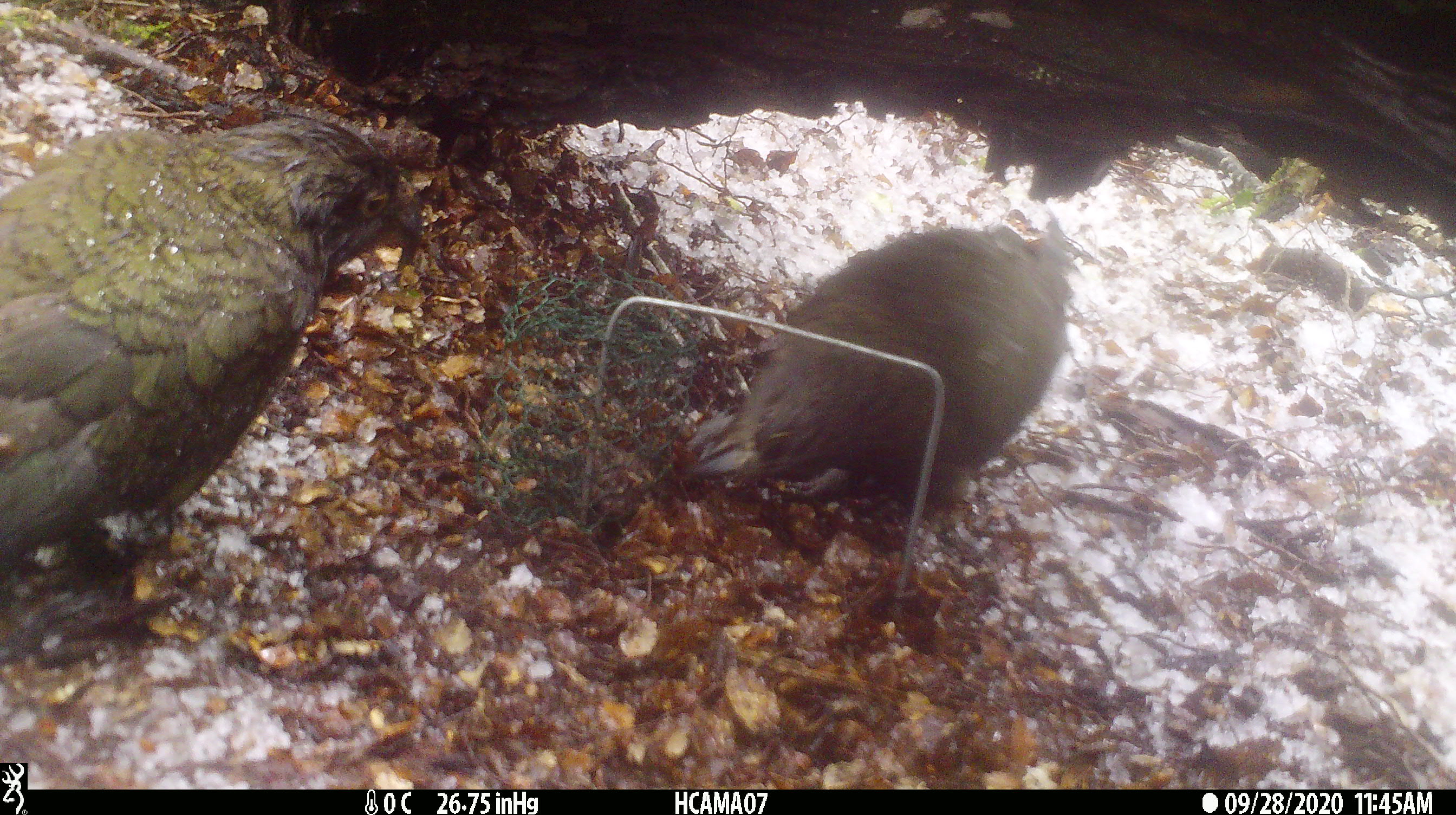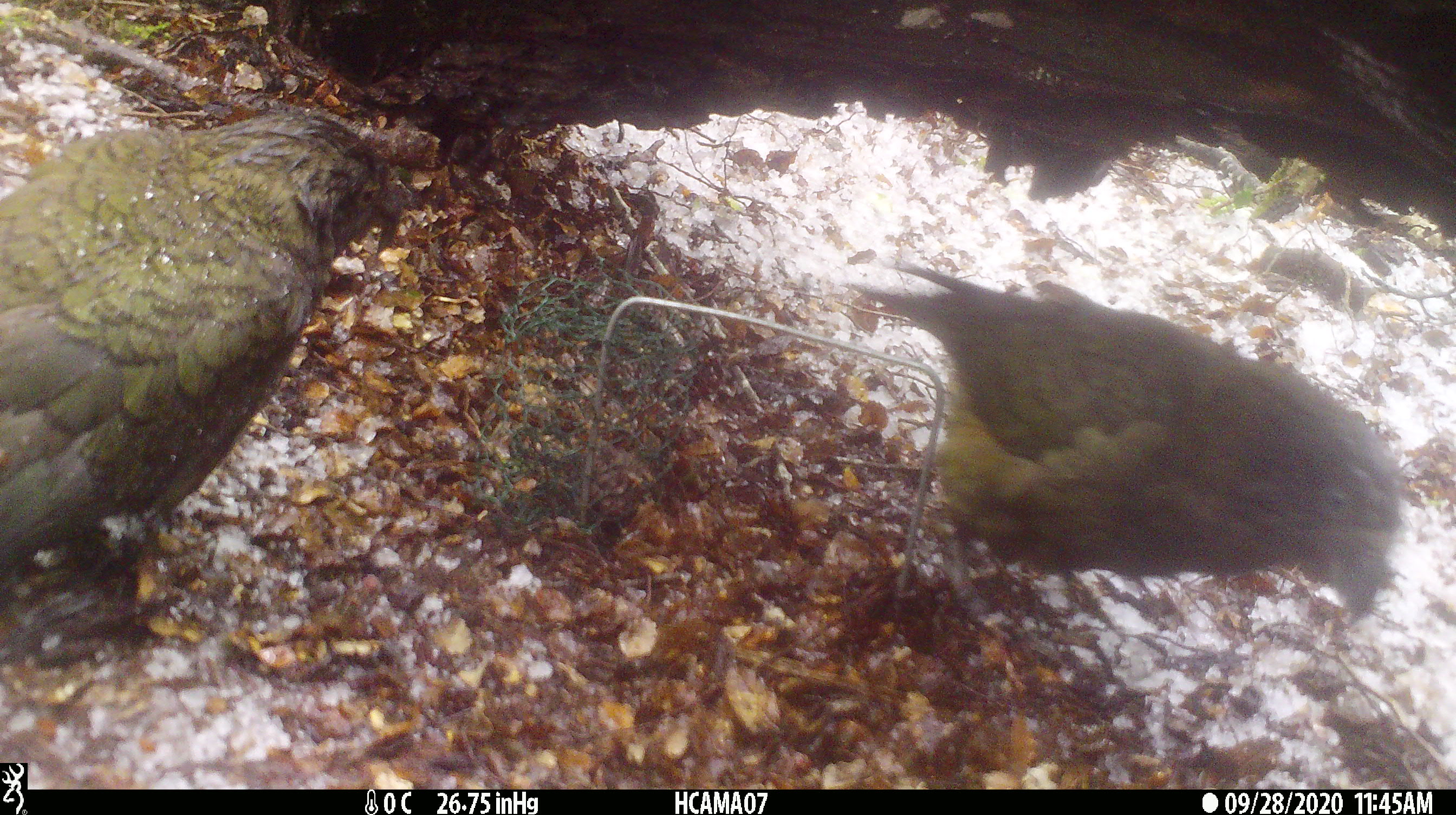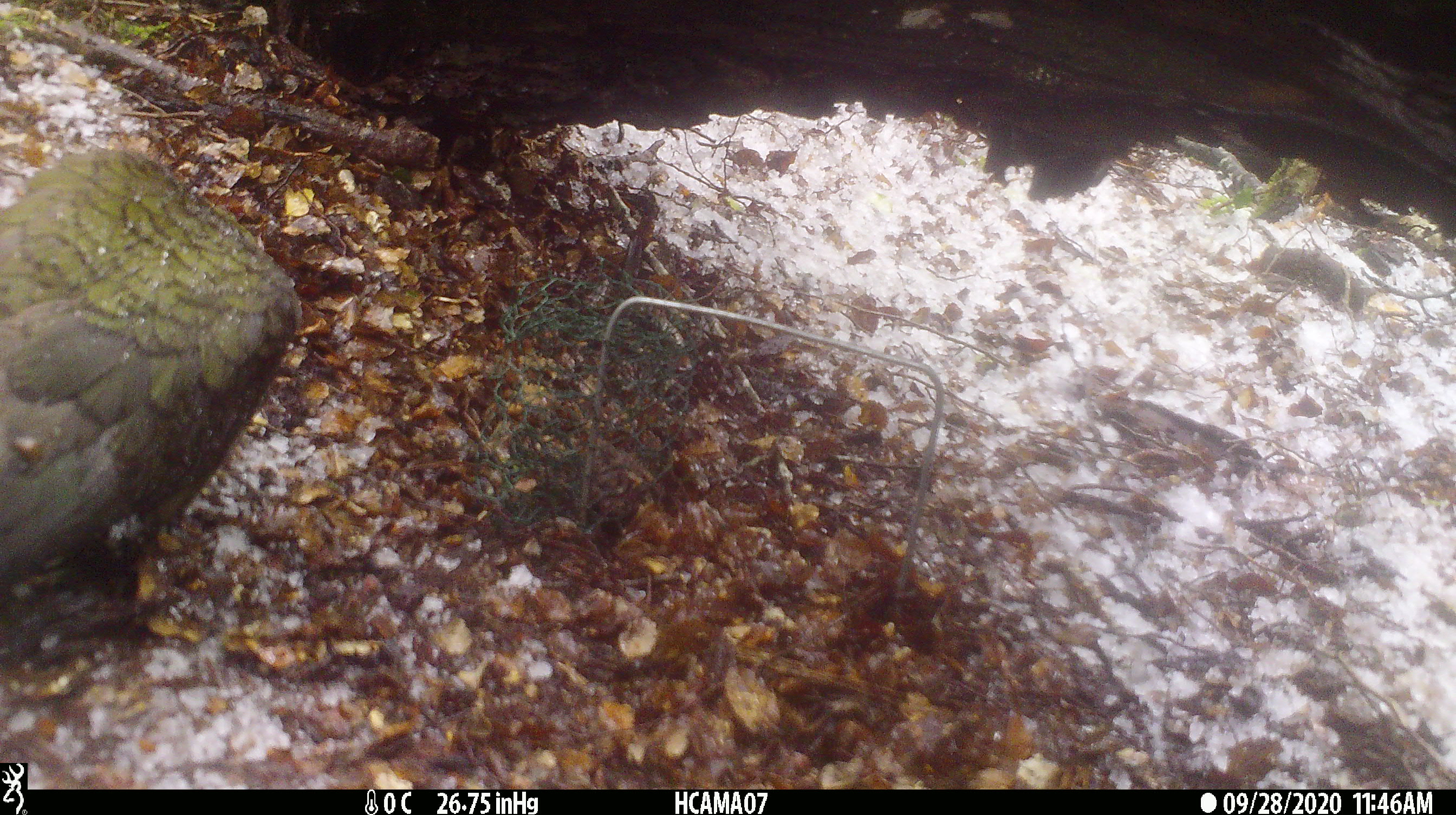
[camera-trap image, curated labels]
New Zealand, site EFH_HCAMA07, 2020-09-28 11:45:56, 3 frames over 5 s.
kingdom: Animalia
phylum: Chordata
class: Aves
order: Psittaciformes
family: Strigopidae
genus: Nestor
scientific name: Nestor notabilis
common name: kea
Kea (Nestor notabilis).